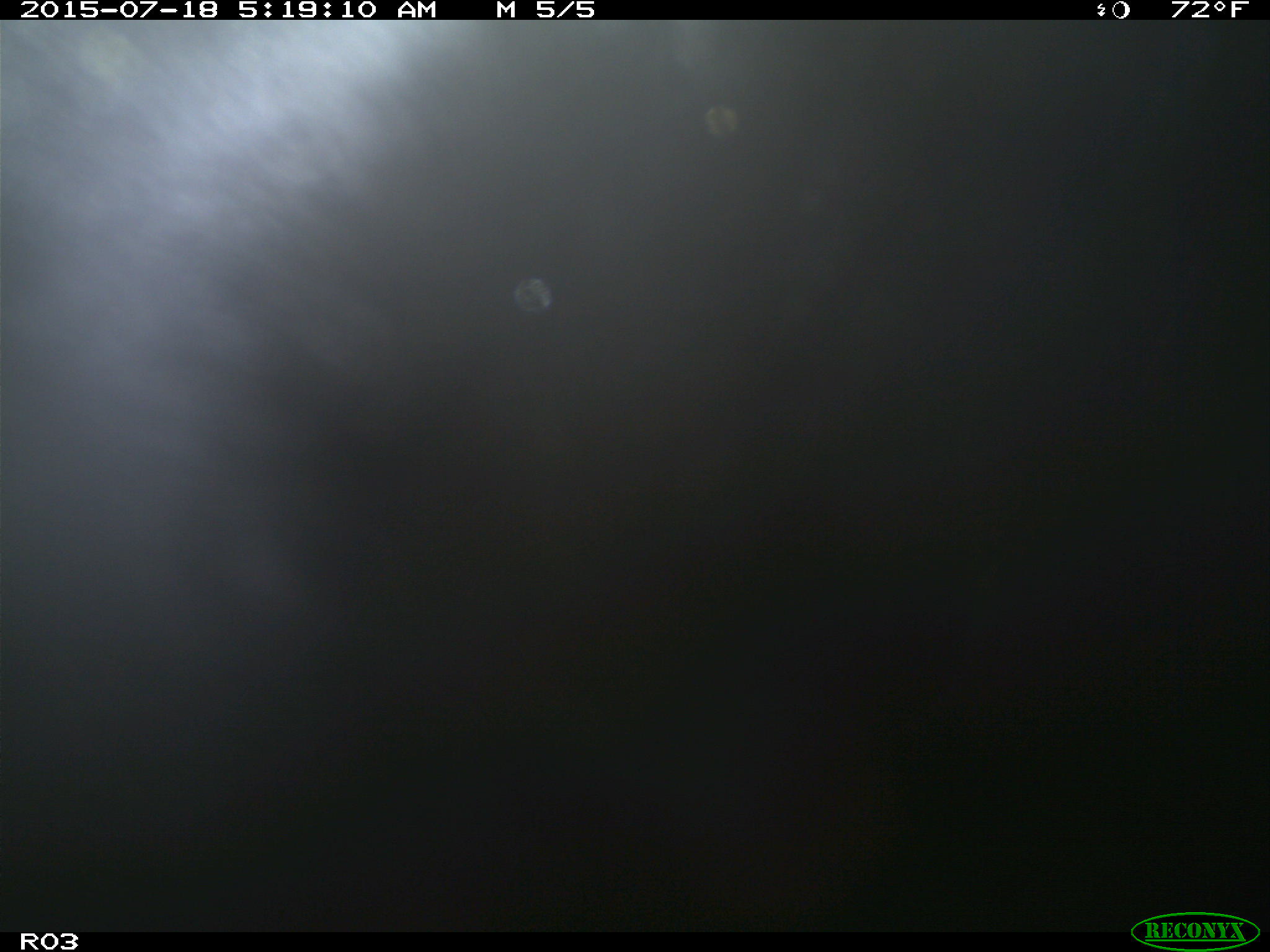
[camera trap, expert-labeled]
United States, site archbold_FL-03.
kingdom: Animalia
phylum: Chordata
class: Mammalia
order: Artiodactyla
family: Bovidae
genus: Bos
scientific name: Bos taurus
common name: domestic cow